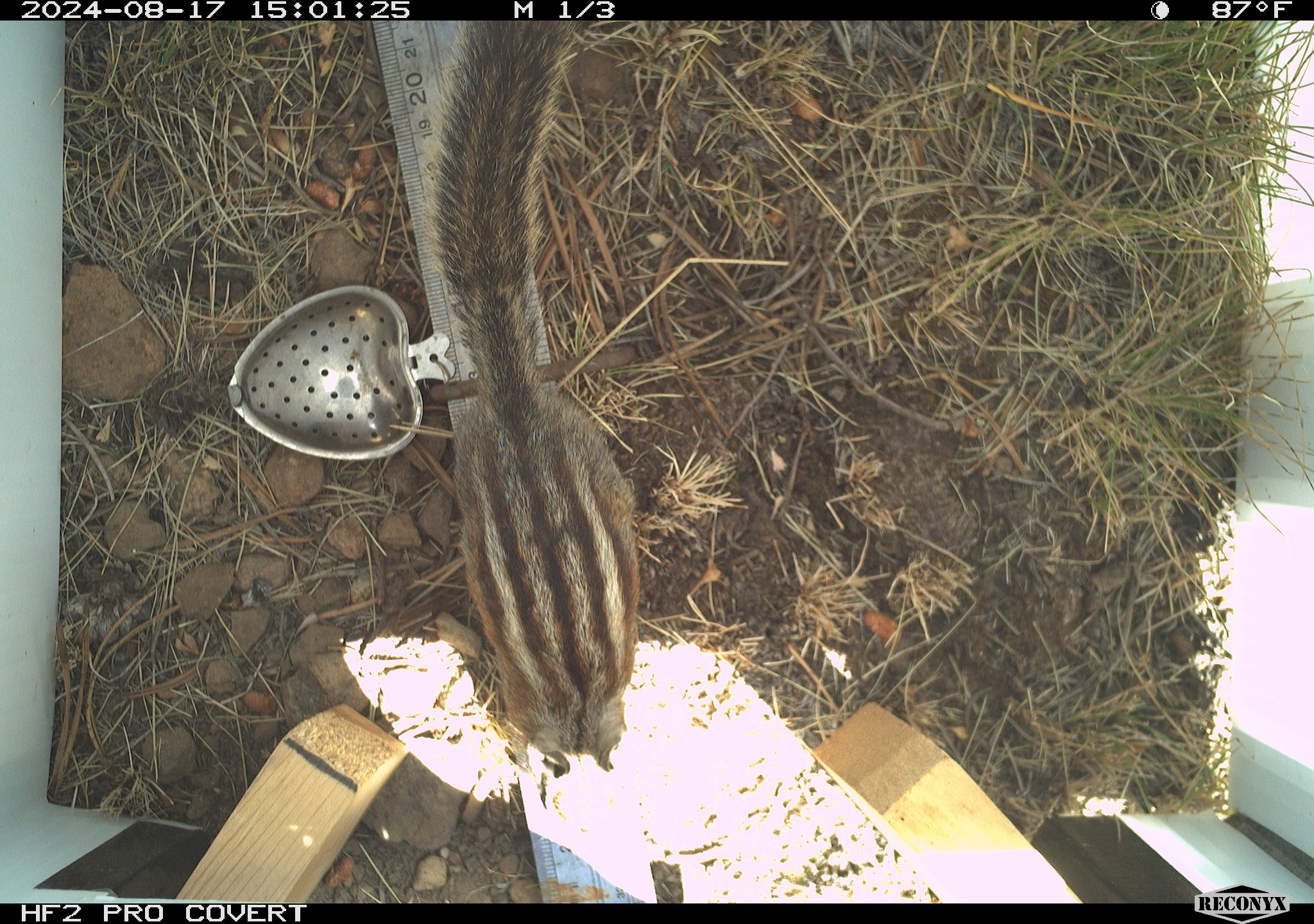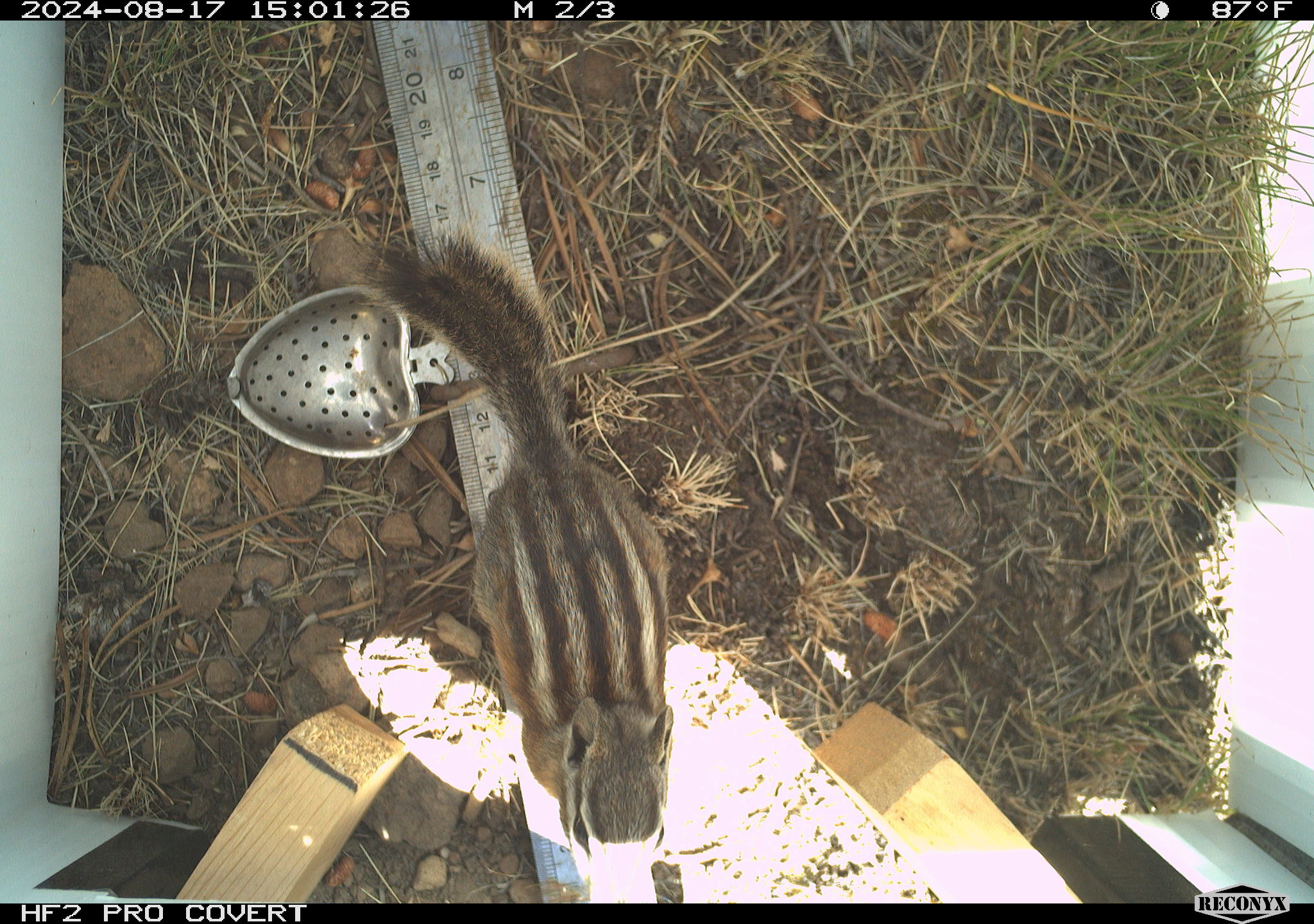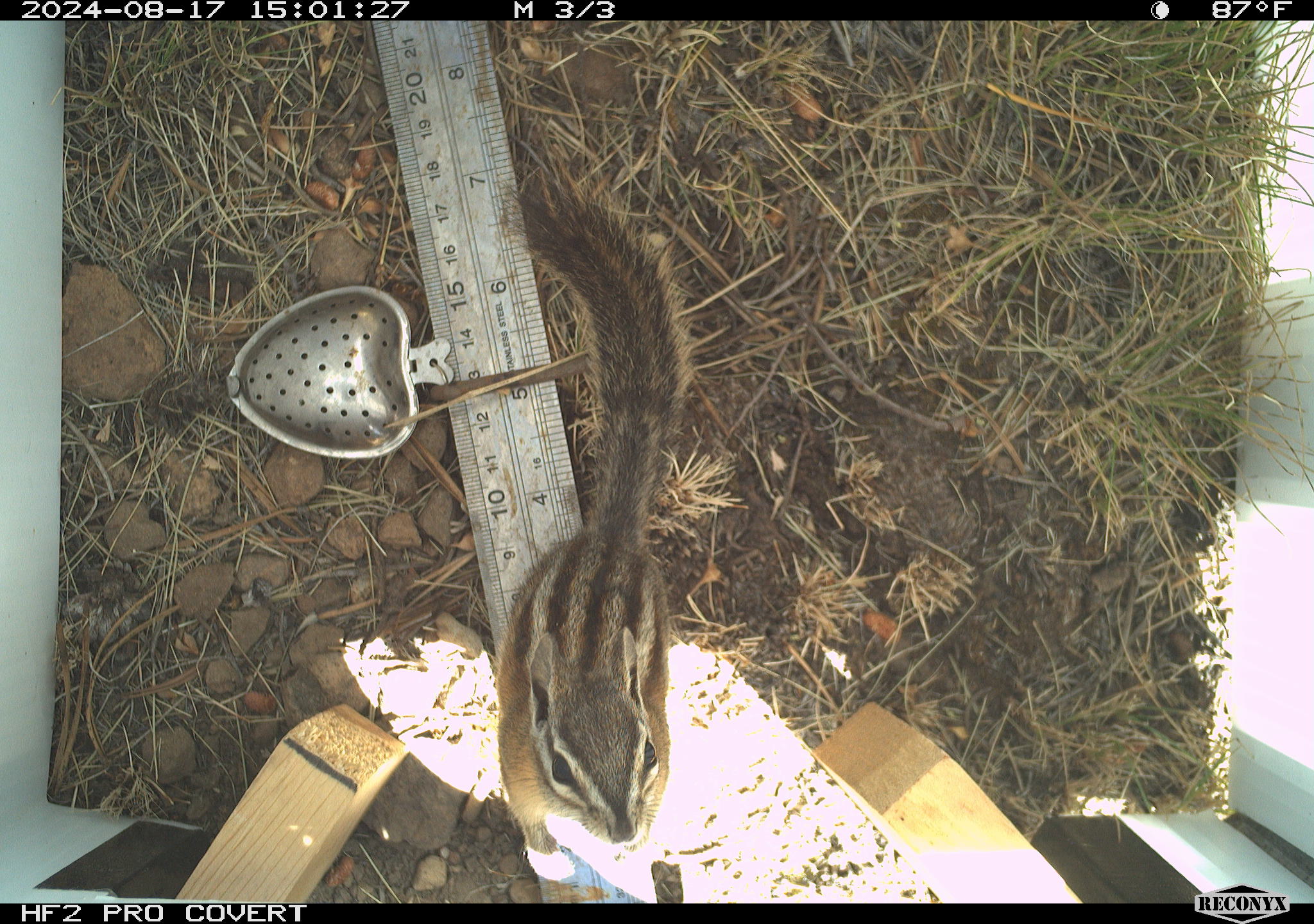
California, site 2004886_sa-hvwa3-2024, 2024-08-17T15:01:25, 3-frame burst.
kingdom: Animalia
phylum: Chordata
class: Mammalia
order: Rodentia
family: Sciuridae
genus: Neotamias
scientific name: Neotamias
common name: western chipmunks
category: neotamias species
Neotamias species (western chipmunks) (Neotamias).